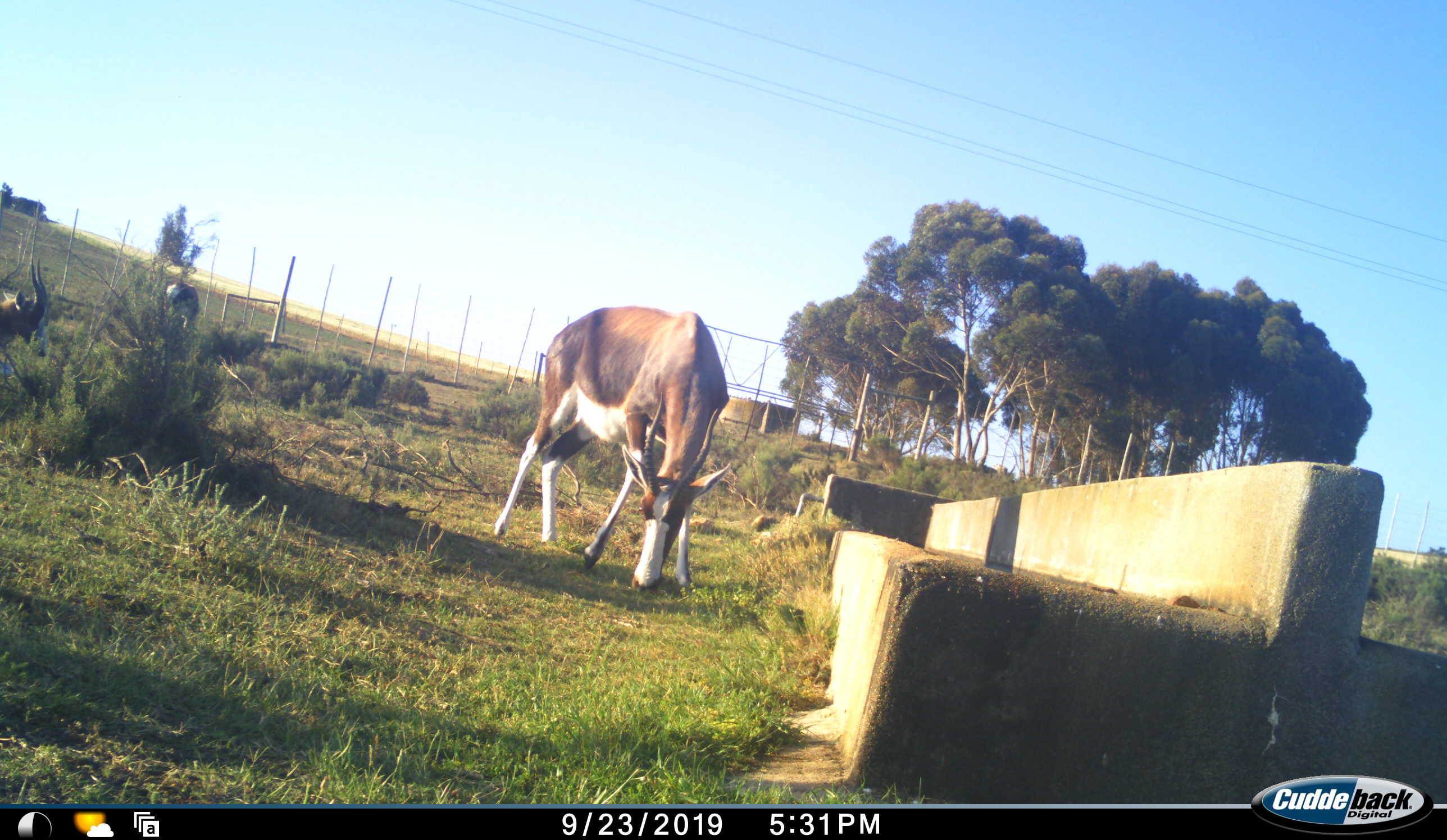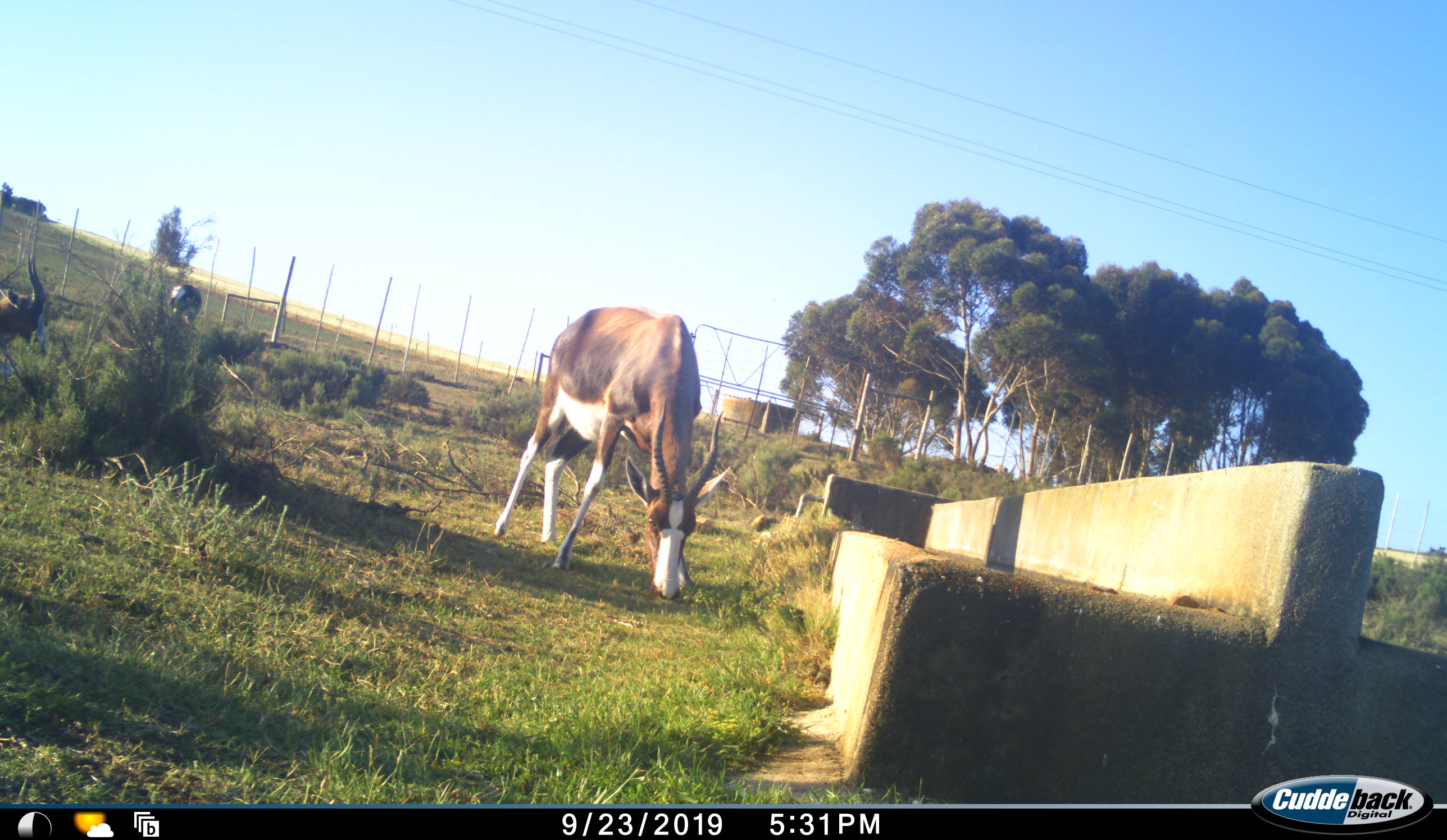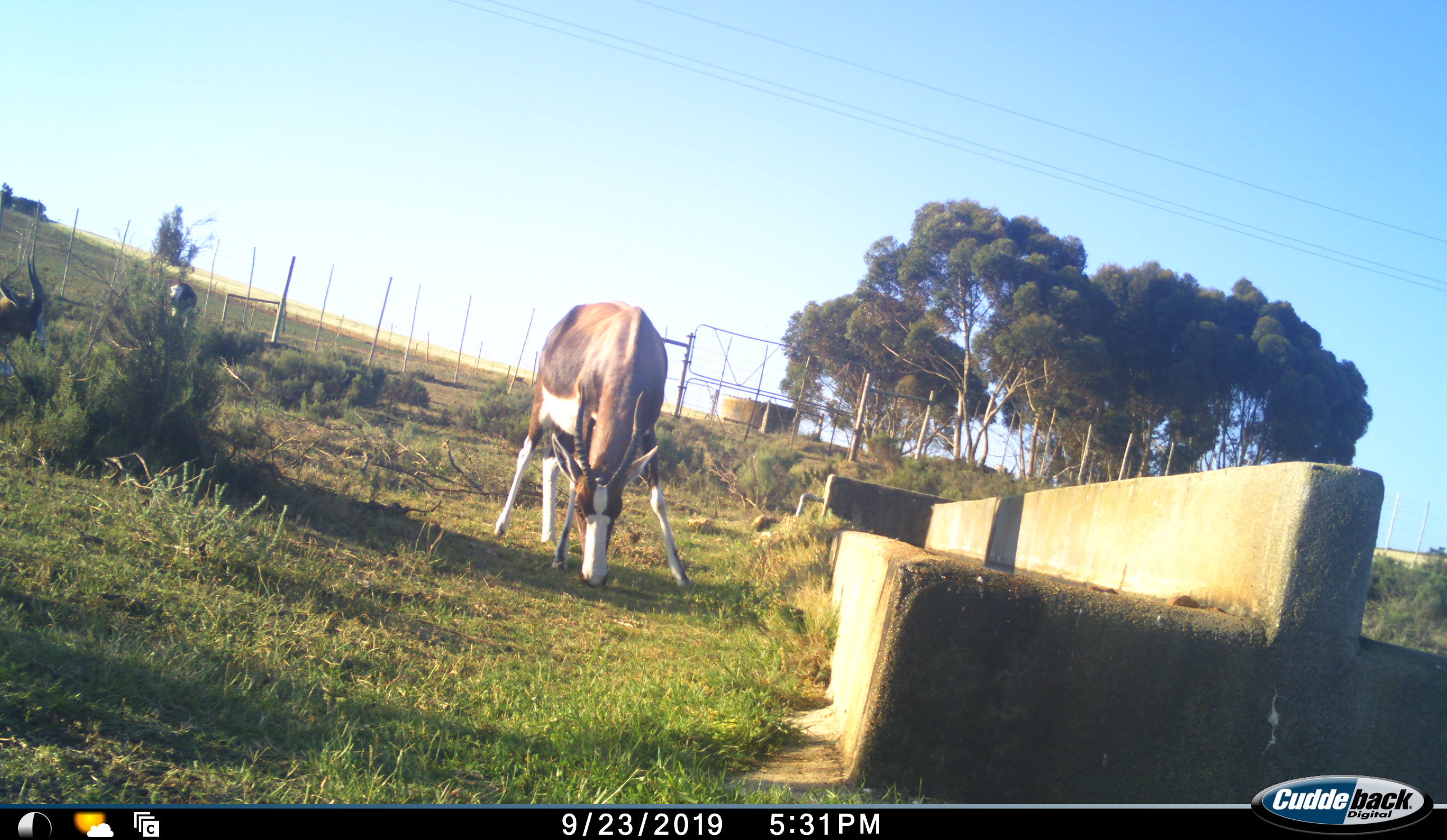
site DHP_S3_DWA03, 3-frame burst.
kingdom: Animalia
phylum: Chordata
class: Mammalia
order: Artiodactyla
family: Bovidae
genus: Damaliscus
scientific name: Damaliscus pygargus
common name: bontebok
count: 3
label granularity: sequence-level